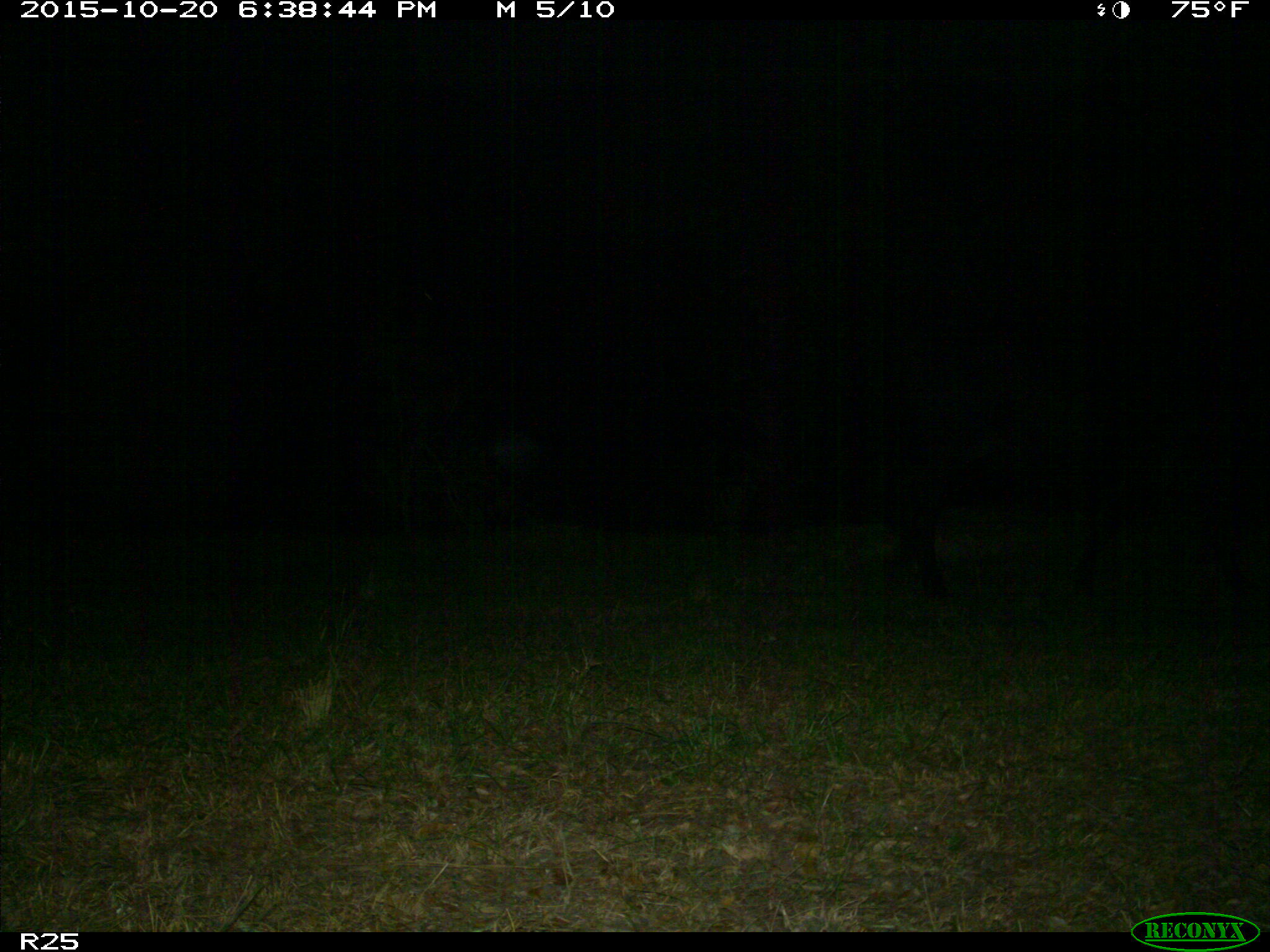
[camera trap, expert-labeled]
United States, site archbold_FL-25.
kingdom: Animalia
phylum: Chordata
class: Mammalia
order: Artiodactyla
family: Bovidae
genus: Bos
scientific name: Bos taurus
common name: domestic cow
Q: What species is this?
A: Bos taurus (domestic cow).